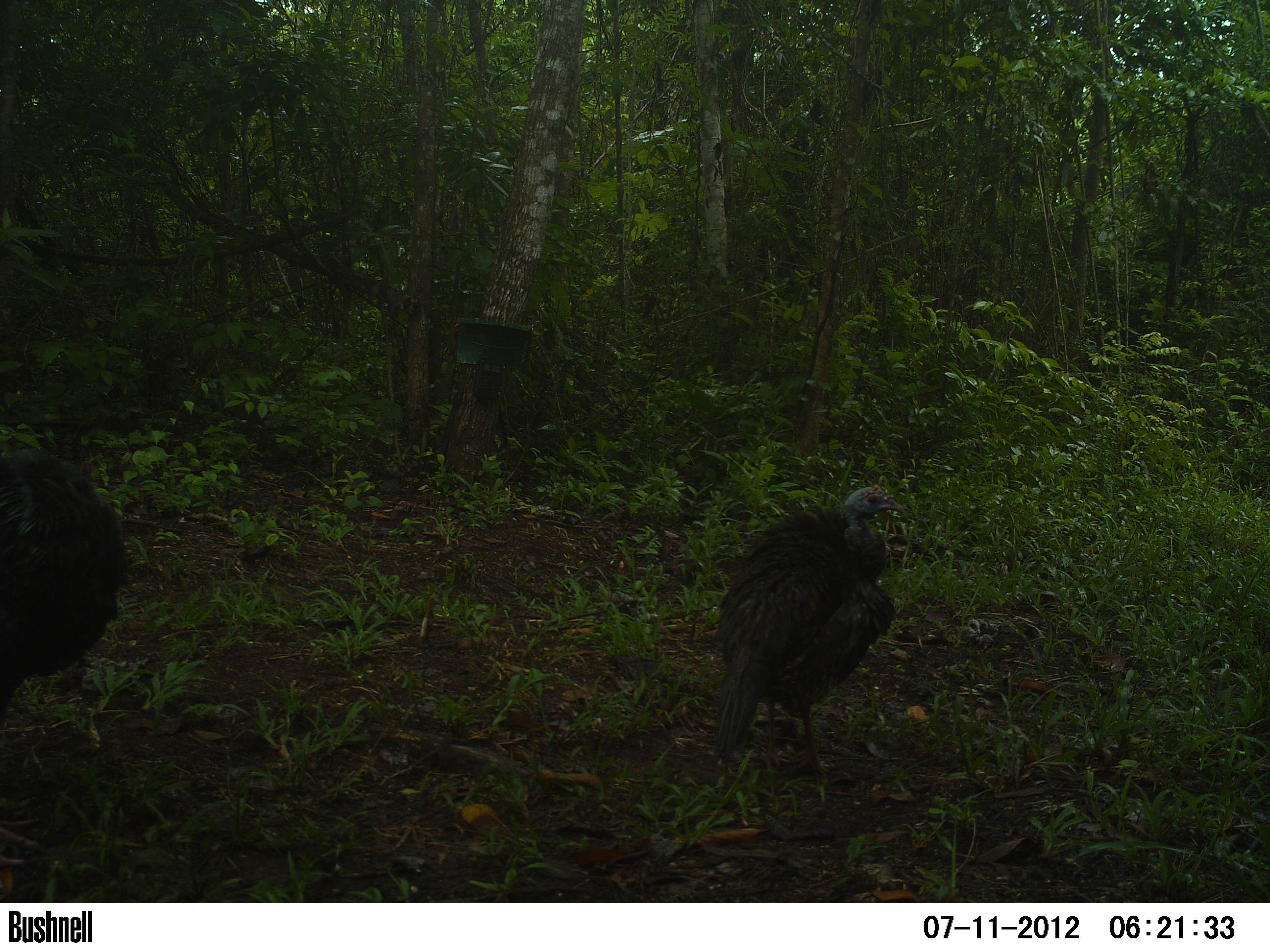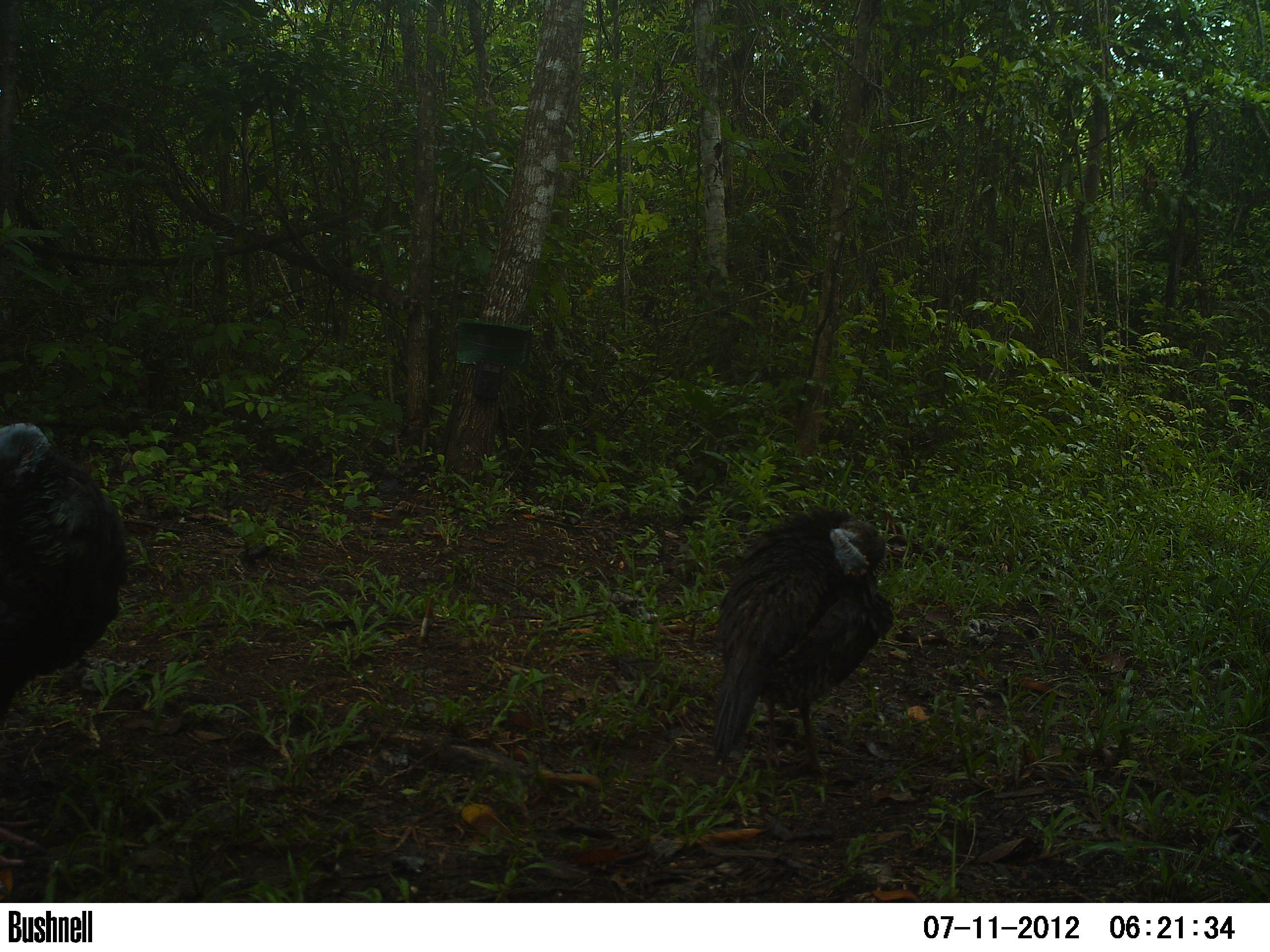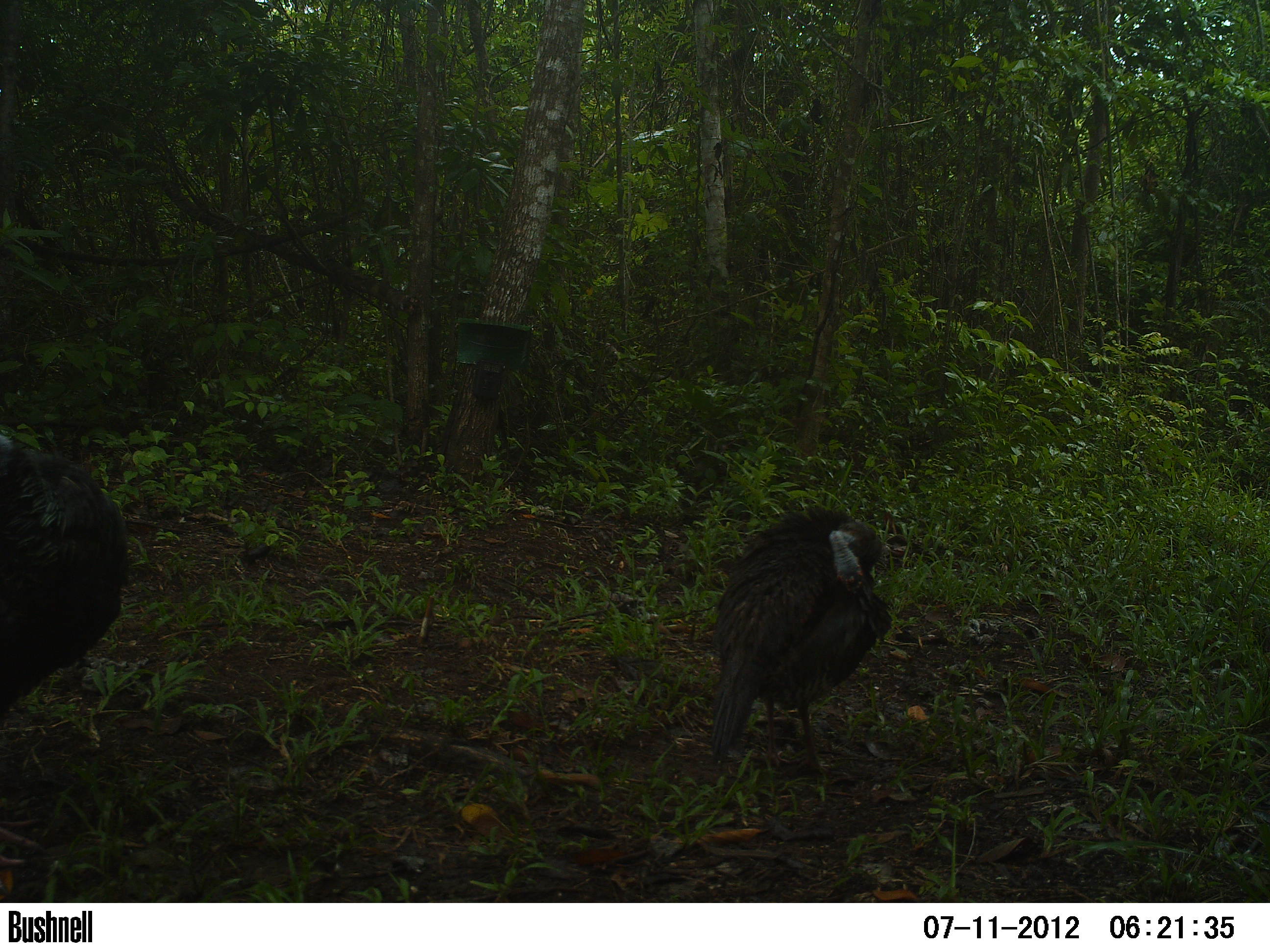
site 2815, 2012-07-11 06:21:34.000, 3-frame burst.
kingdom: Animalia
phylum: Chordata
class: Aves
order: Galliformes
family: Phasianidae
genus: Meleagris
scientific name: Meleagris ocellata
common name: ocellated turkey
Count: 2.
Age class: adult.